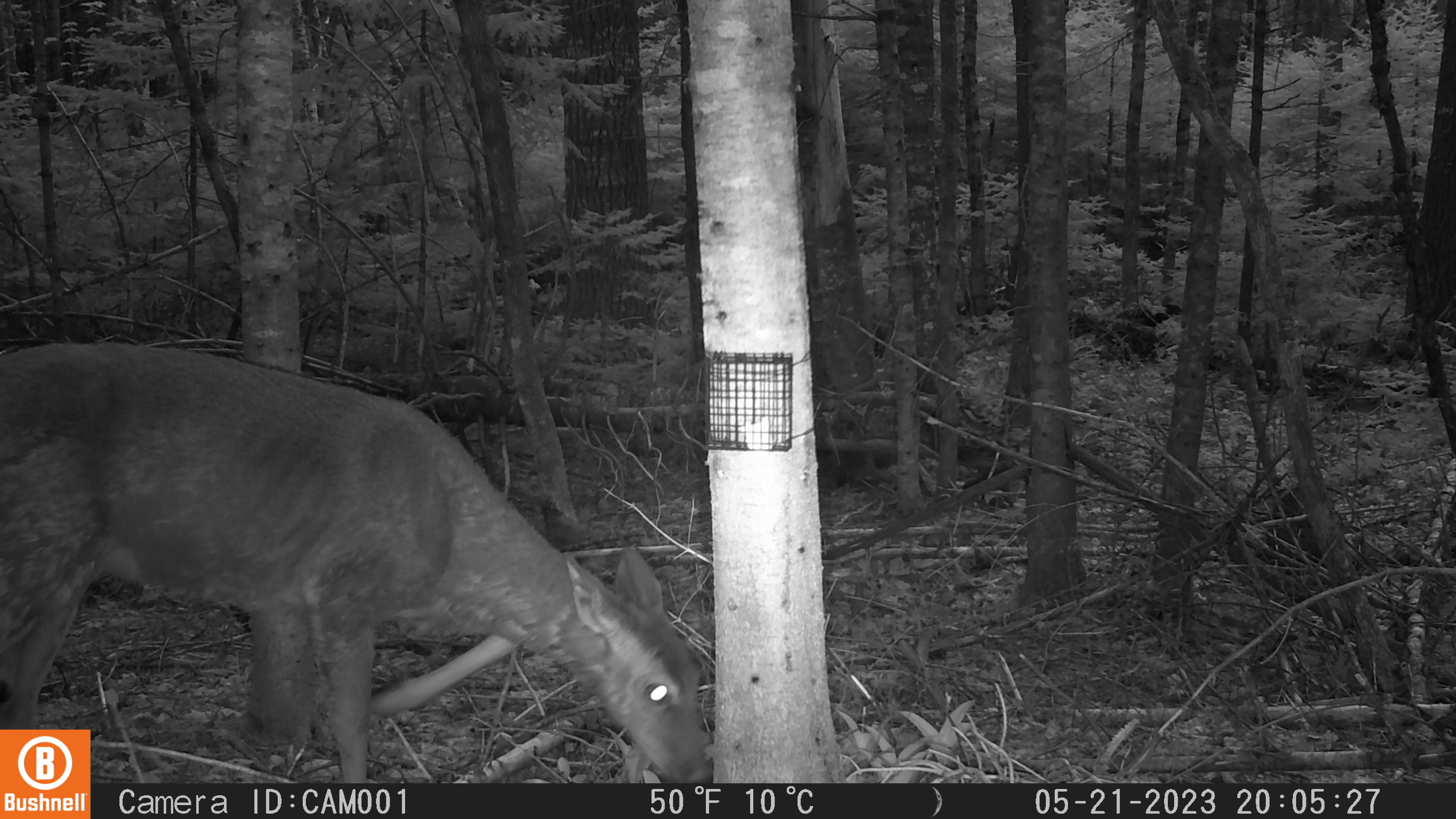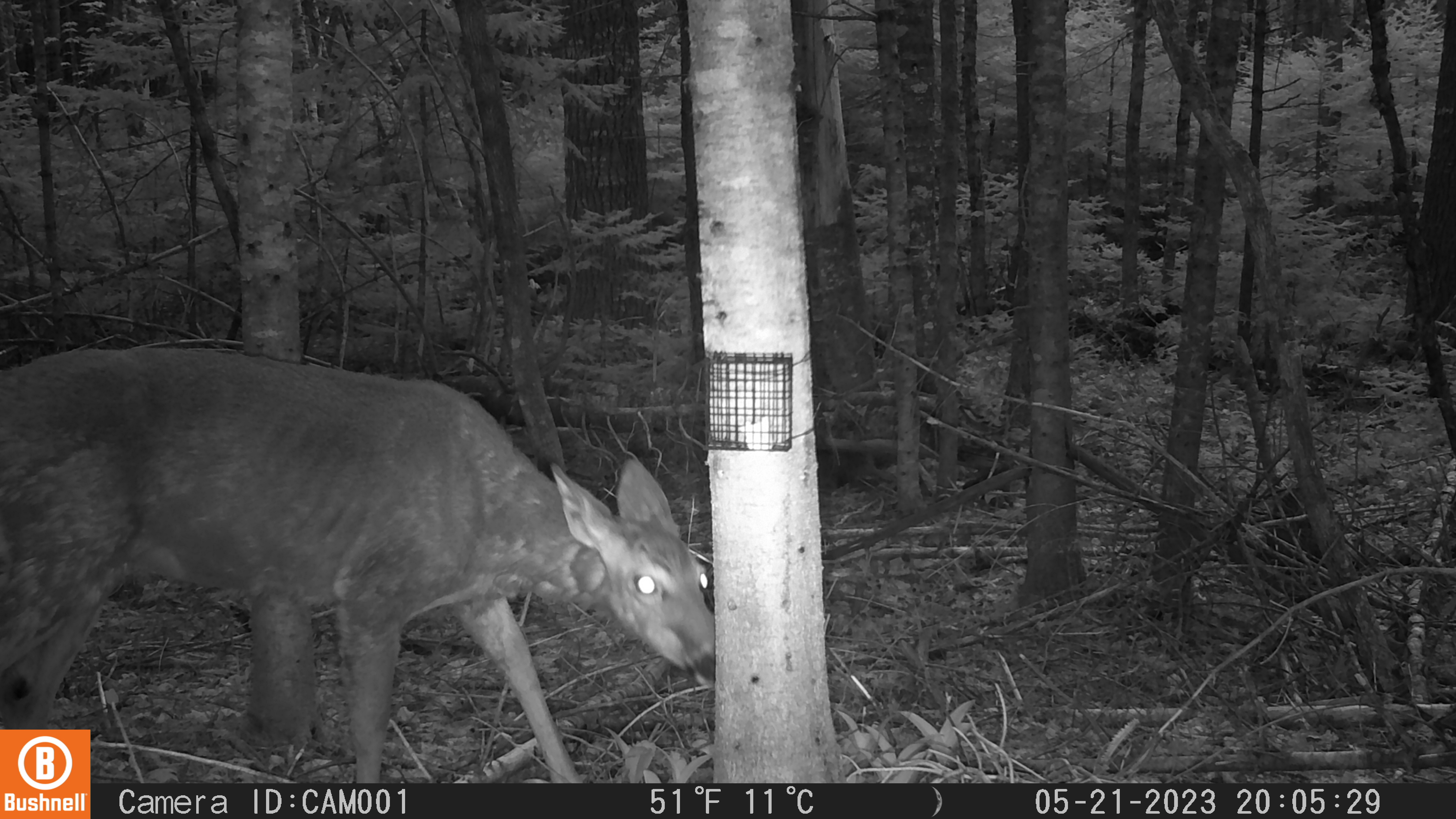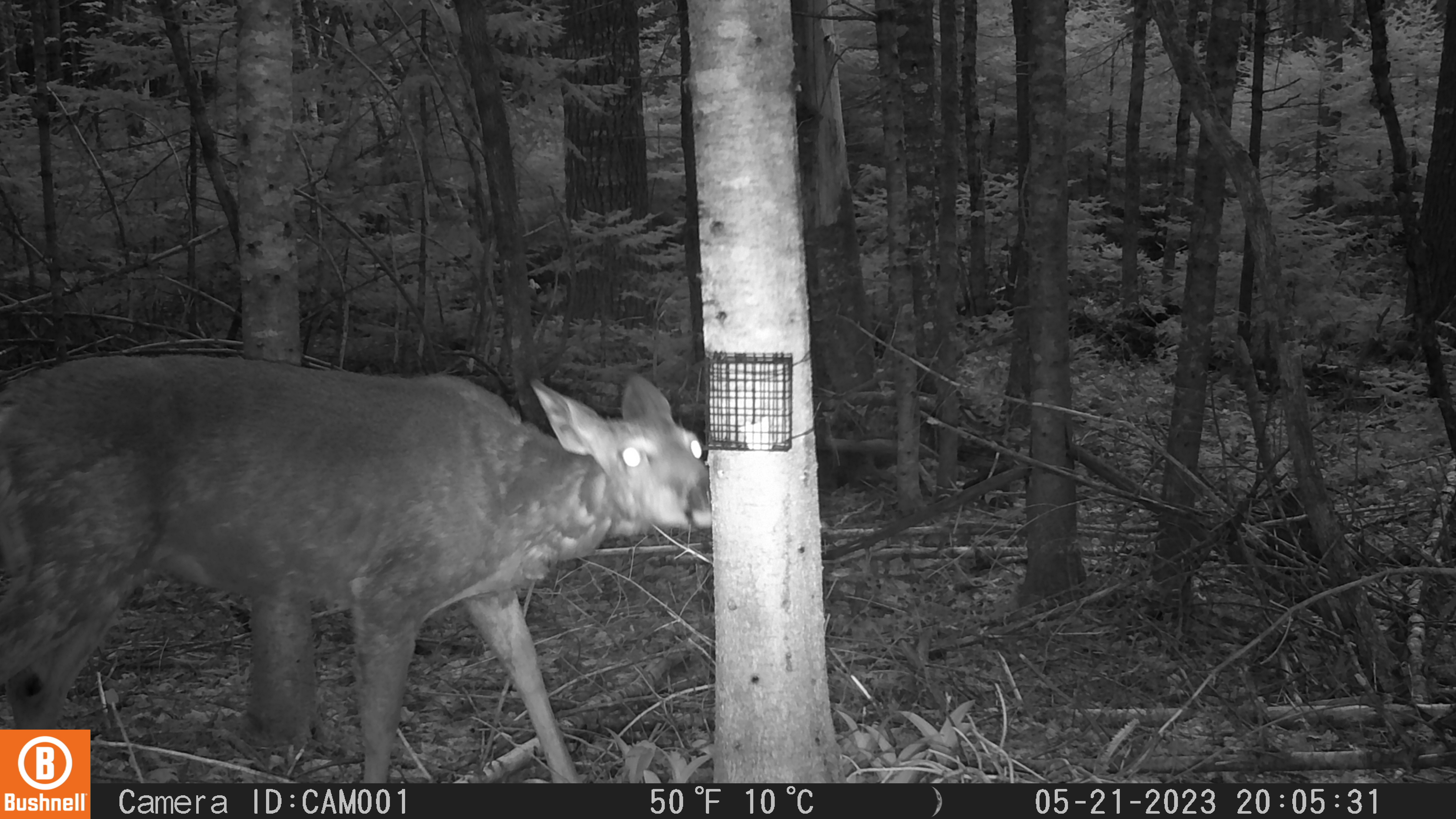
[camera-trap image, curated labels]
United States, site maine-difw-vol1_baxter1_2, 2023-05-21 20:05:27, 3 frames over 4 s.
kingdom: Animalia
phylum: Chordata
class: Mammalia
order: Artiodactyla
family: Cervidae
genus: Odocoileus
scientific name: Odocoileus virginianus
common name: white-tailed deer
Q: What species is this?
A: White-tailed deer (Odocoileus virginianus).